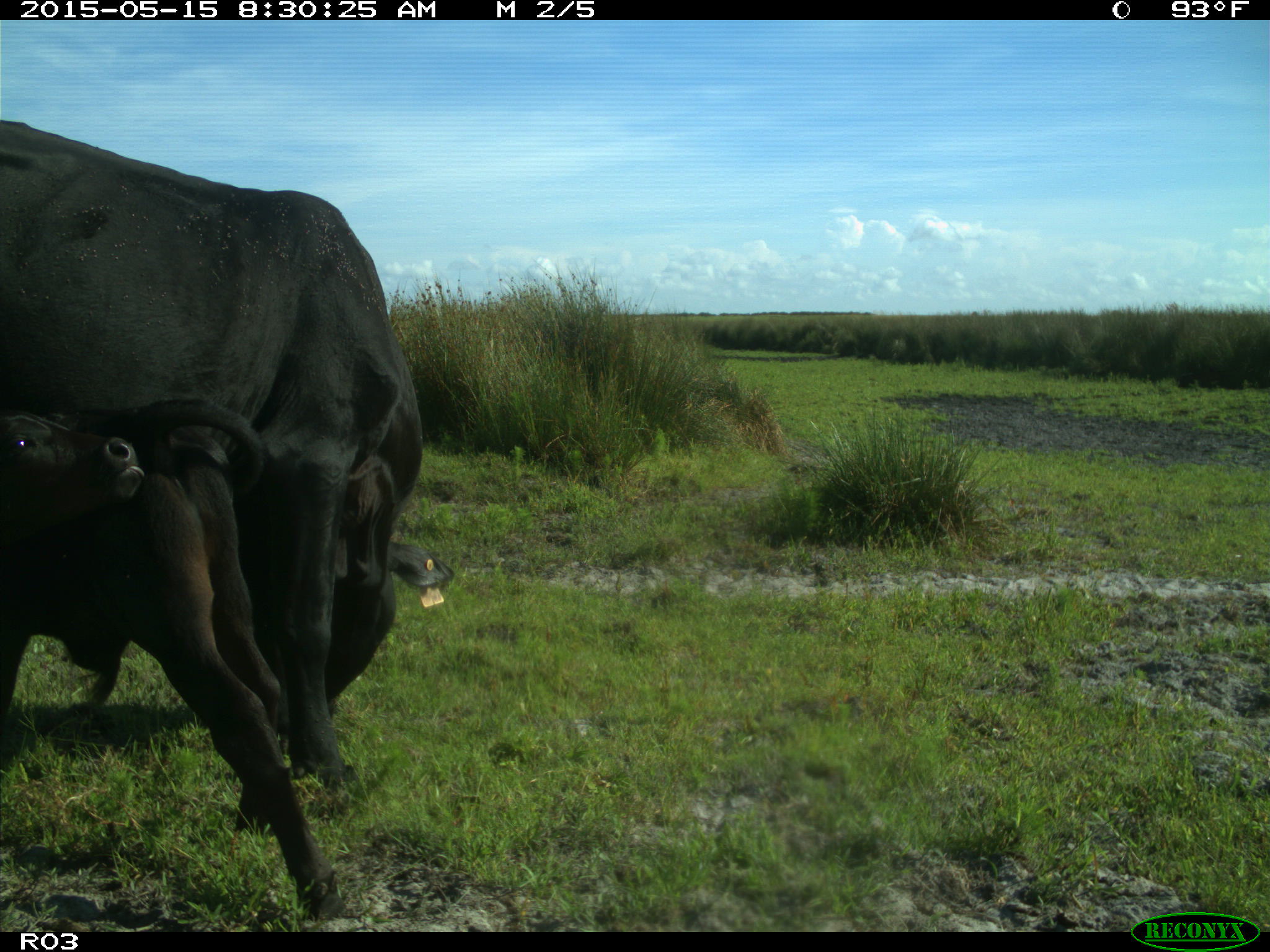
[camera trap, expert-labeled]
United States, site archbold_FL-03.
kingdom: Animalia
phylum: Chordata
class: Mammalia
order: Artiodactyla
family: Bovidae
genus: Bos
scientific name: Bos taurus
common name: domestic cow